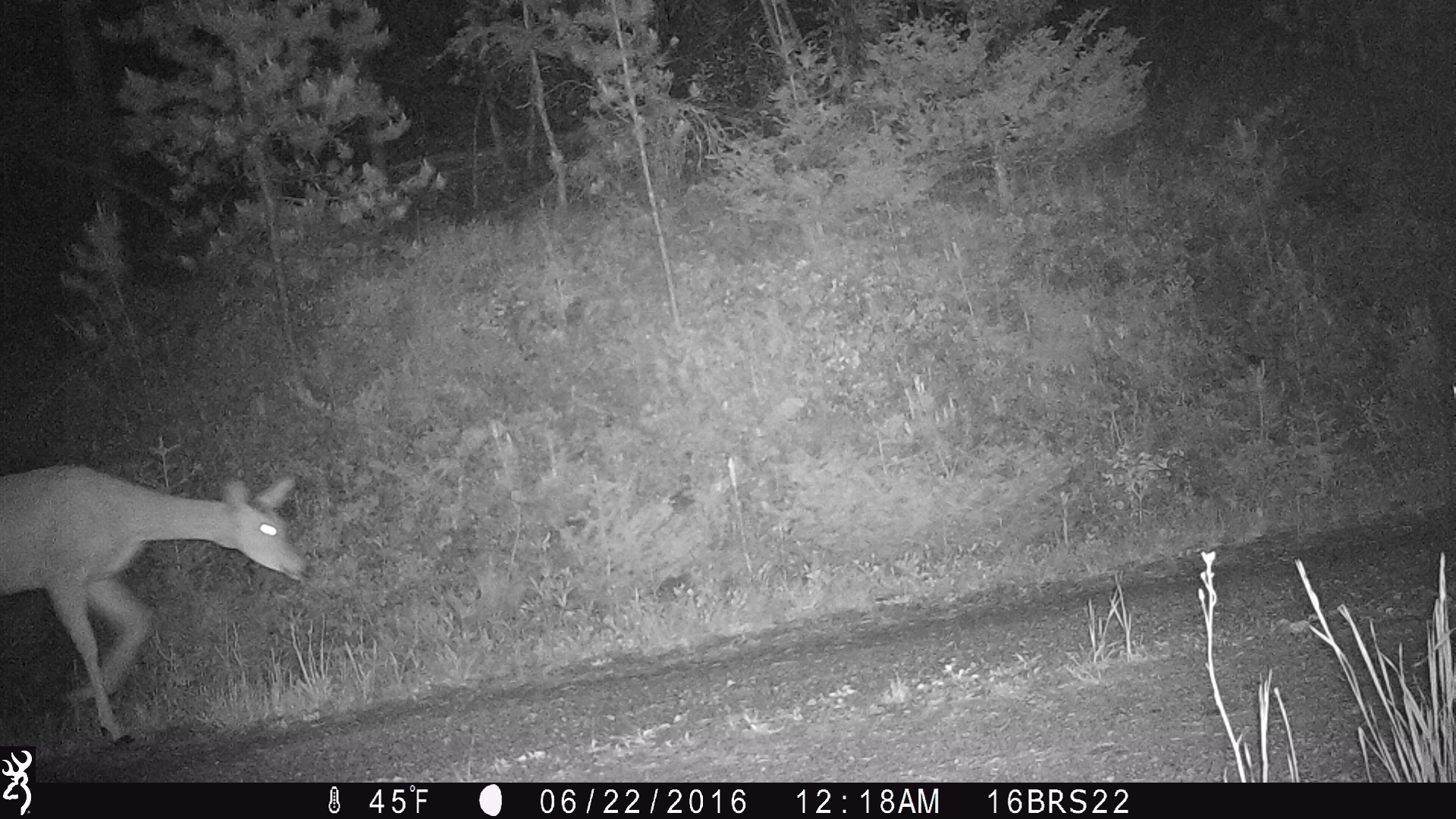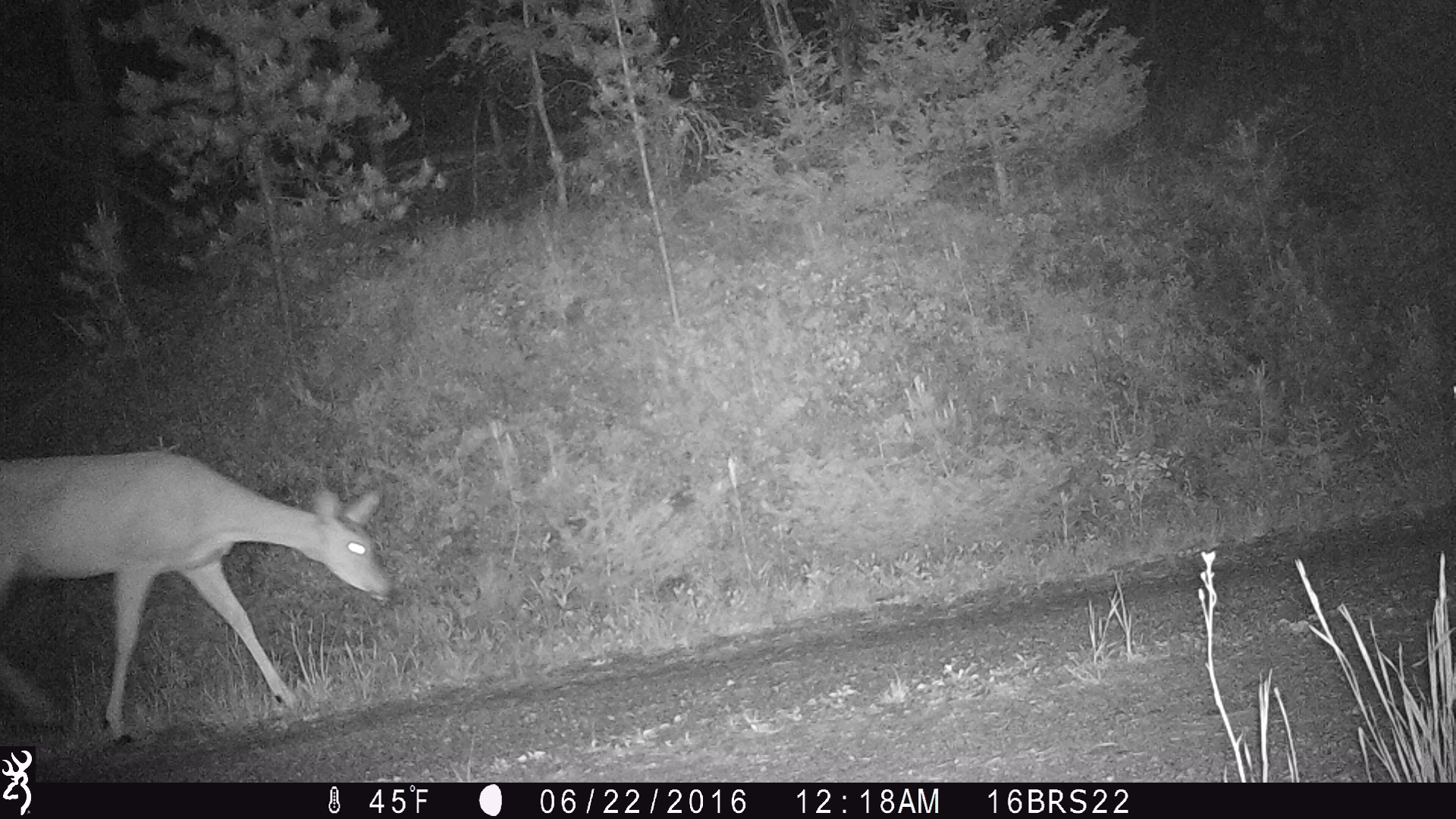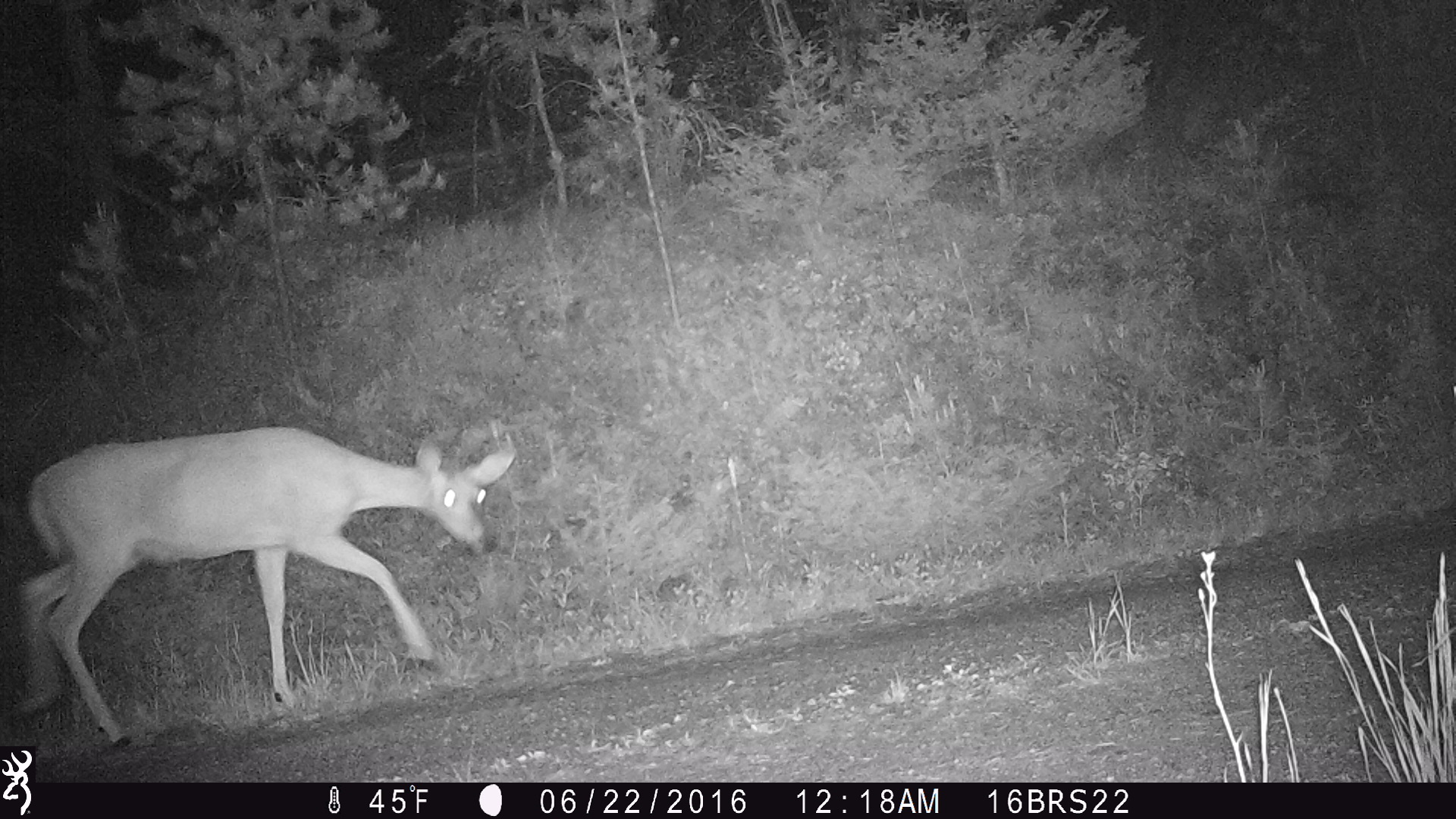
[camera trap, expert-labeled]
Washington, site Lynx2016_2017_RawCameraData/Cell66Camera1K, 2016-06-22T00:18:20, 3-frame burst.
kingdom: Animalia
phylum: Chordata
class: Mammalia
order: Artiodactyla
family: Cervidae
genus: Odocoileus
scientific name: Odocoileus virginianus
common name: white-tailed deer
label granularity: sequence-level